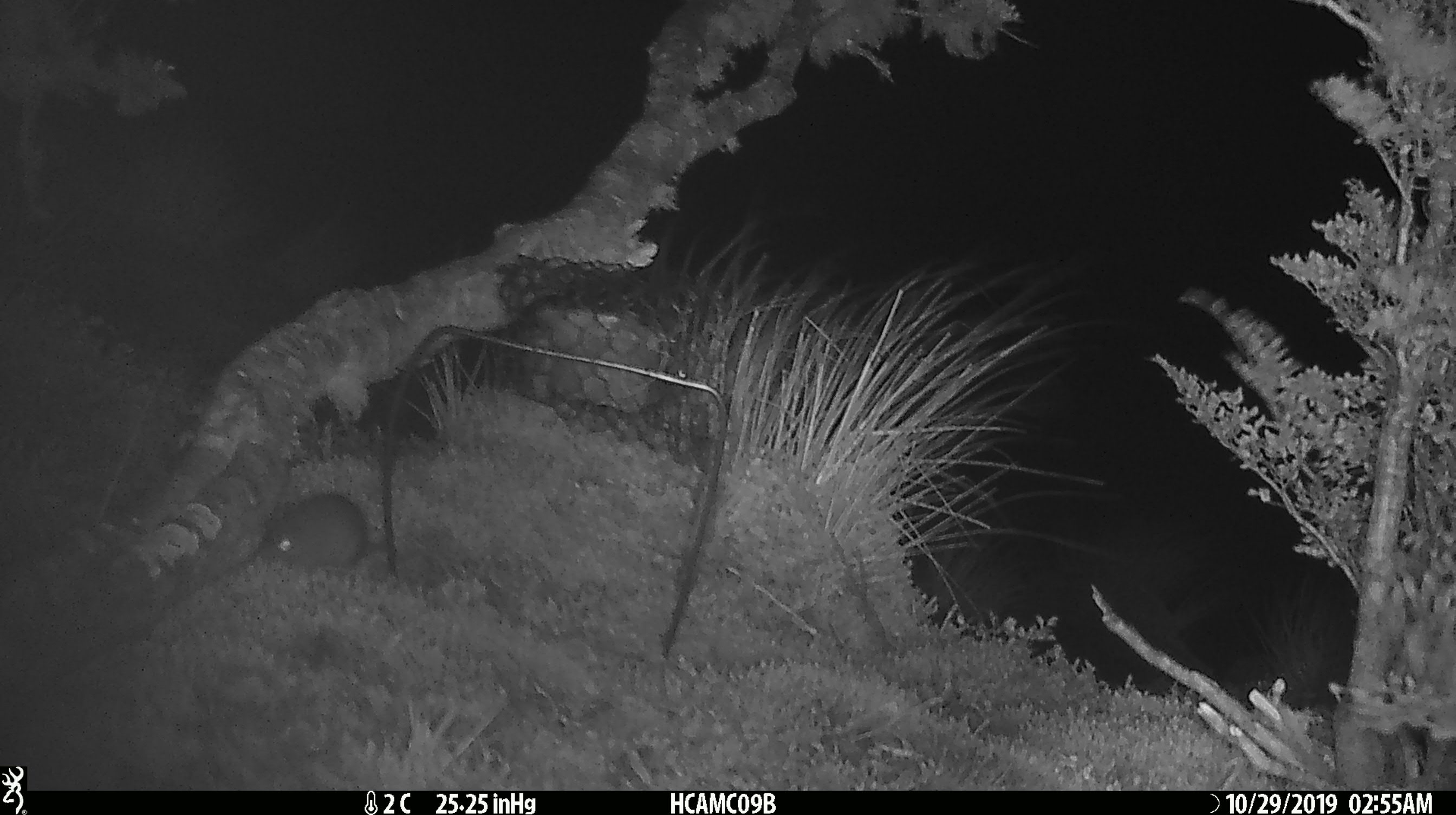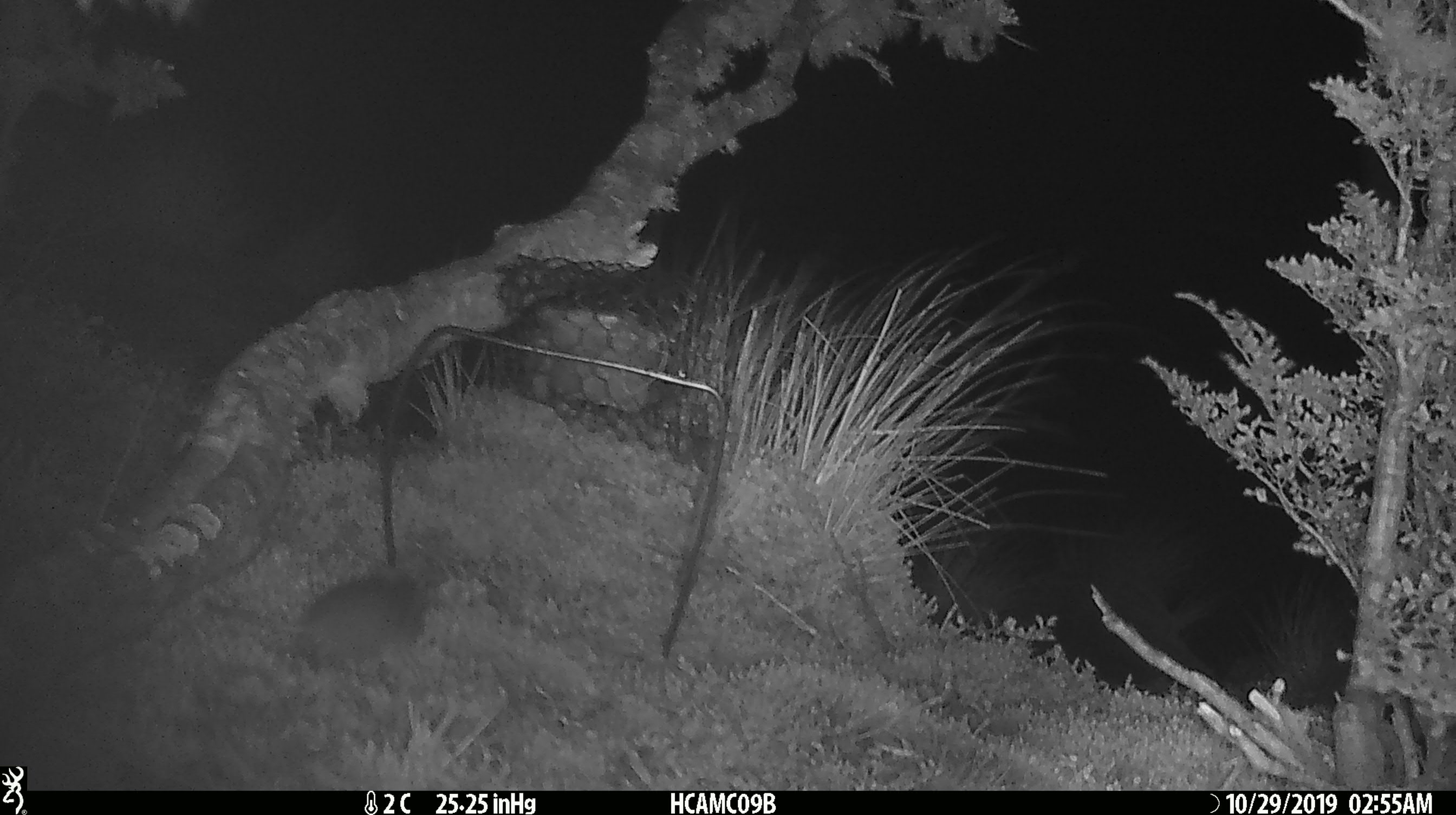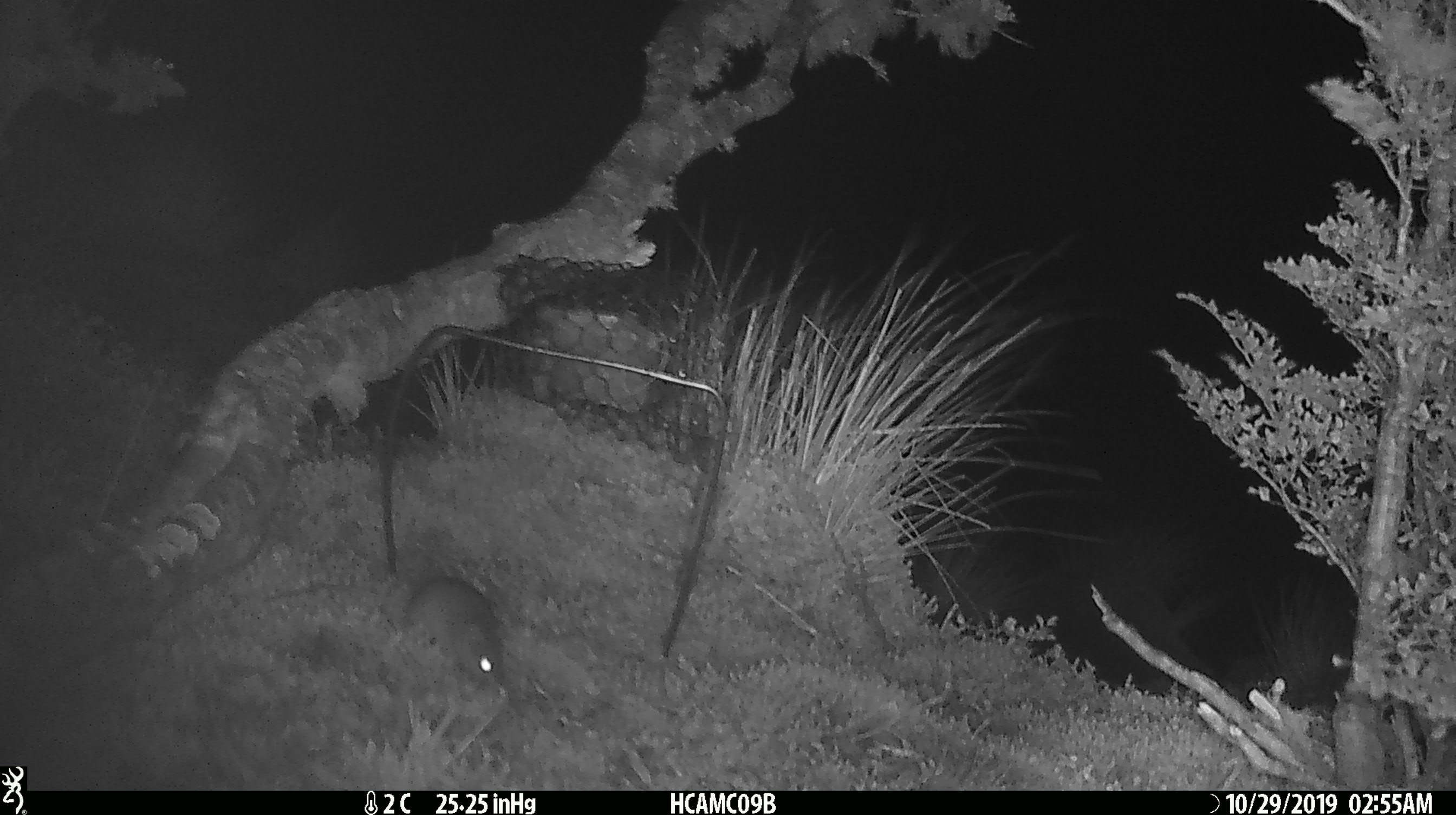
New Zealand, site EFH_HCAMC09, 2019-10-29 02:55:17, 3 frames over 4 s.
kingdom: Animalia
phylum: Chordata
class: Mammalia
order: Rodentia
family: Muridae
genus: Mus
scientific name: Mus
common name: mouse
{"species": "mouse (Mus)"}